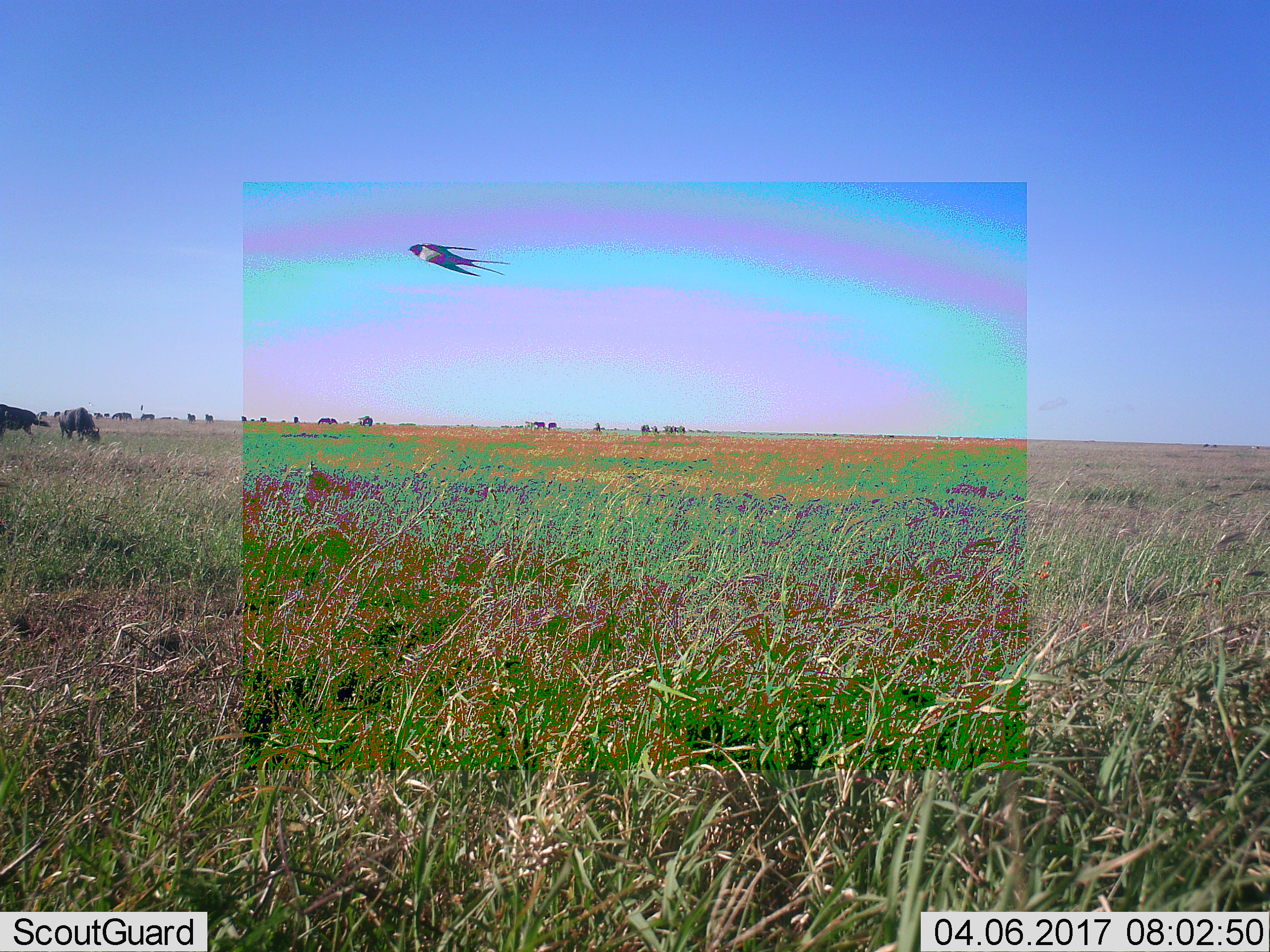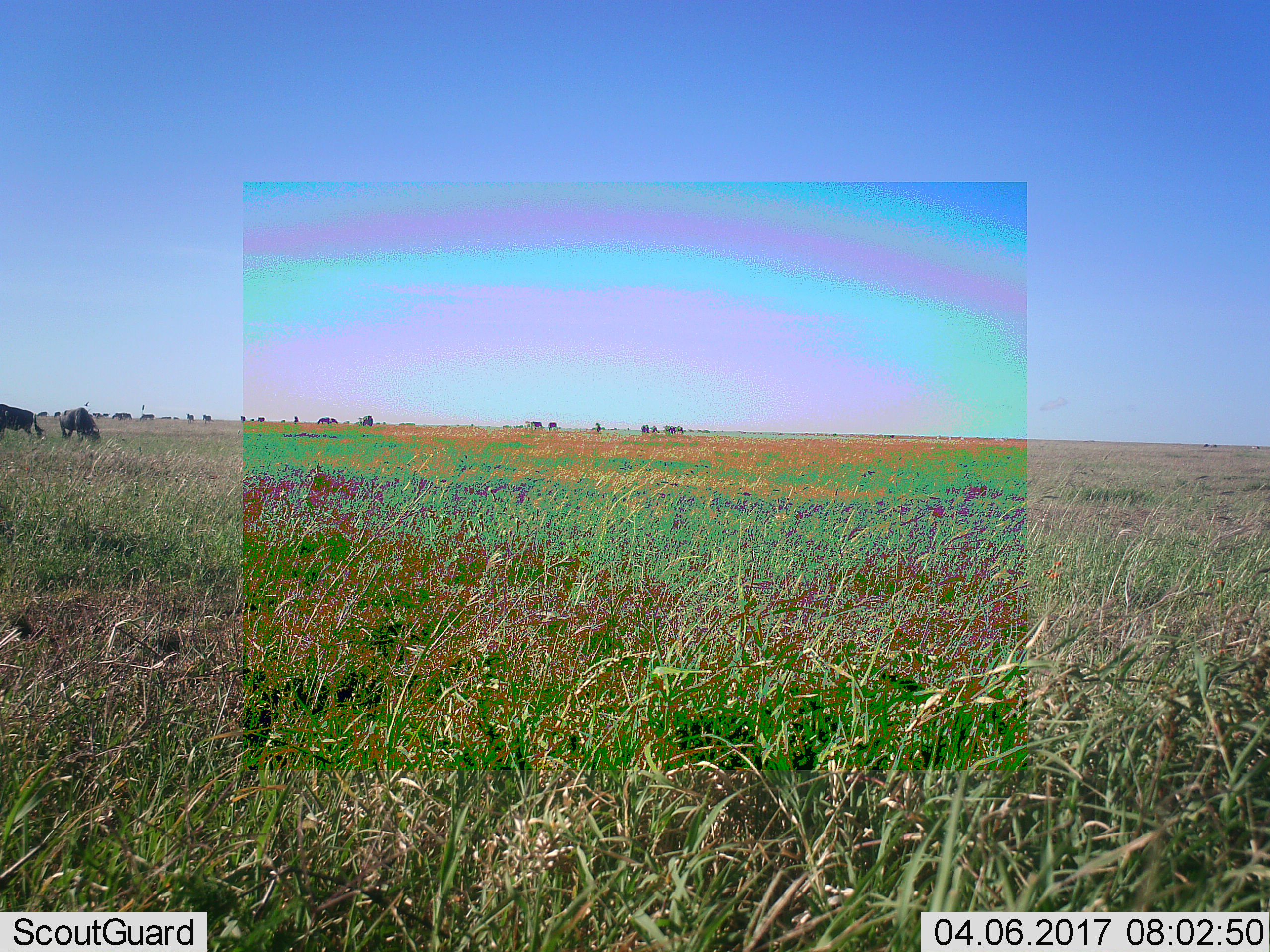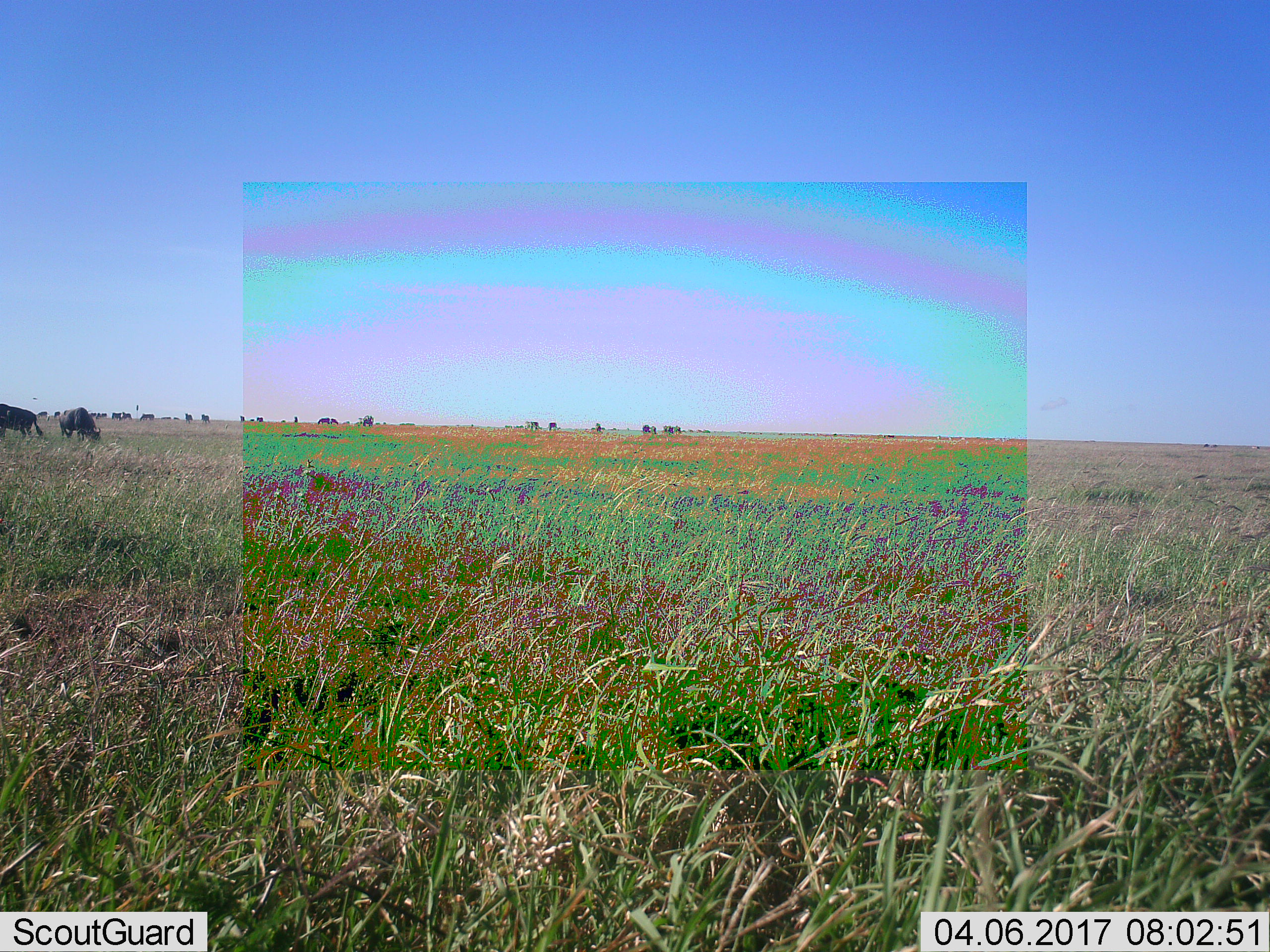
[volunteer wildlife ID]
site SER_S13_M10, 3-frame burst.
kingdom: Animalia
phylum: Chordata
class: Aves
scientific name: Aves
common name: bird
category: birdother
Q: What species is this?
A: Birdother (bird) (Aves).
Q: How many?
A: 1.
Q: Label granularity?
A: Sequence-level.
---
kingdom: Animalia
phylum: Chordata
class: Mammalia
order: Artiodactyla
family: Bovidae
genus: Connochaetes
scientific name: Connochaetes taurinus taurinus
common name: blue wildebeest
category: wildebeestblue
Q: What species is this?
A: Wildebeestblue (blue wildebeest) (Connochaetes taurinus taurinus).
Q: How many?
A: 11-50.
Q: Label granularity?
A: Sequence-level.